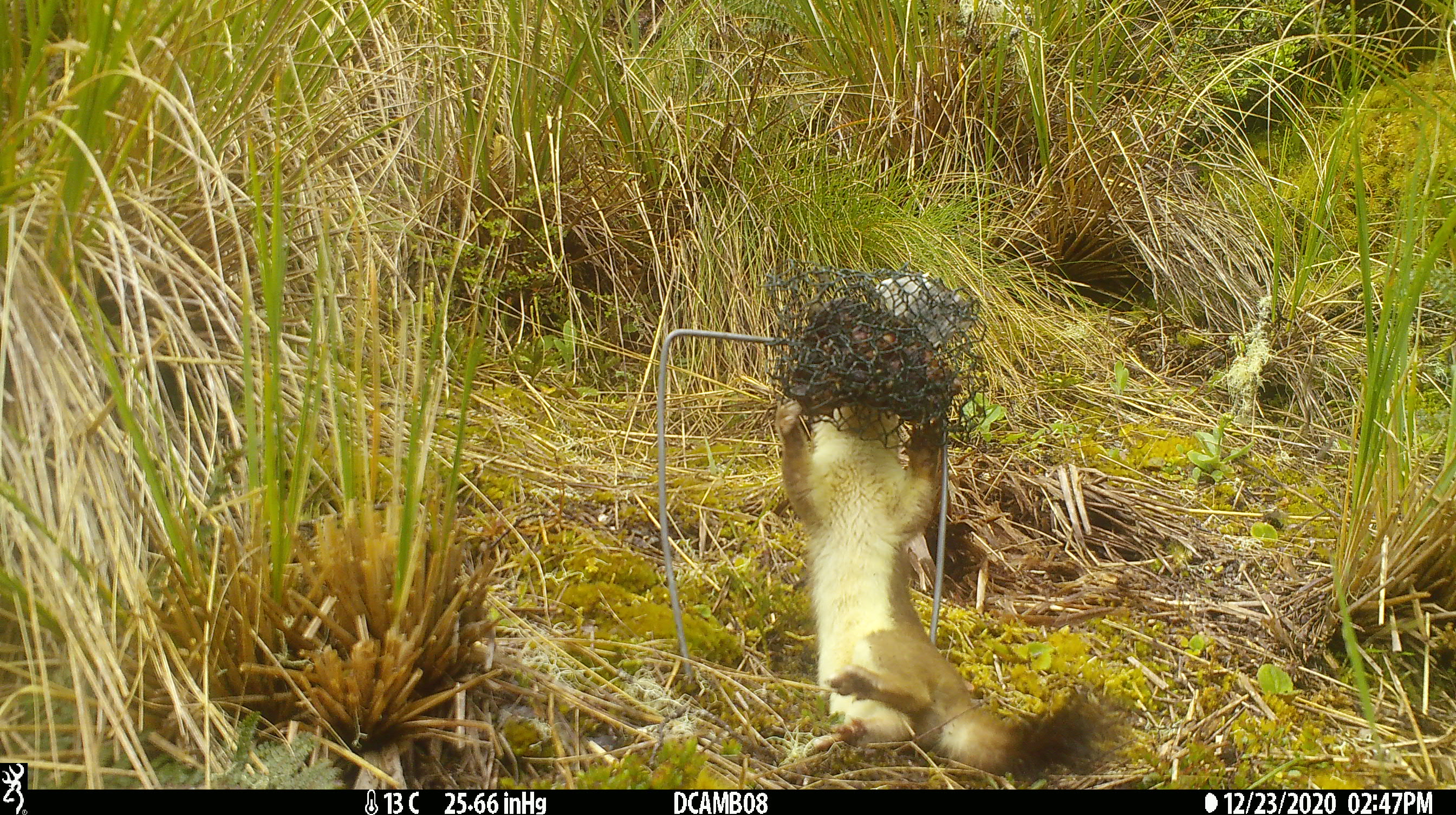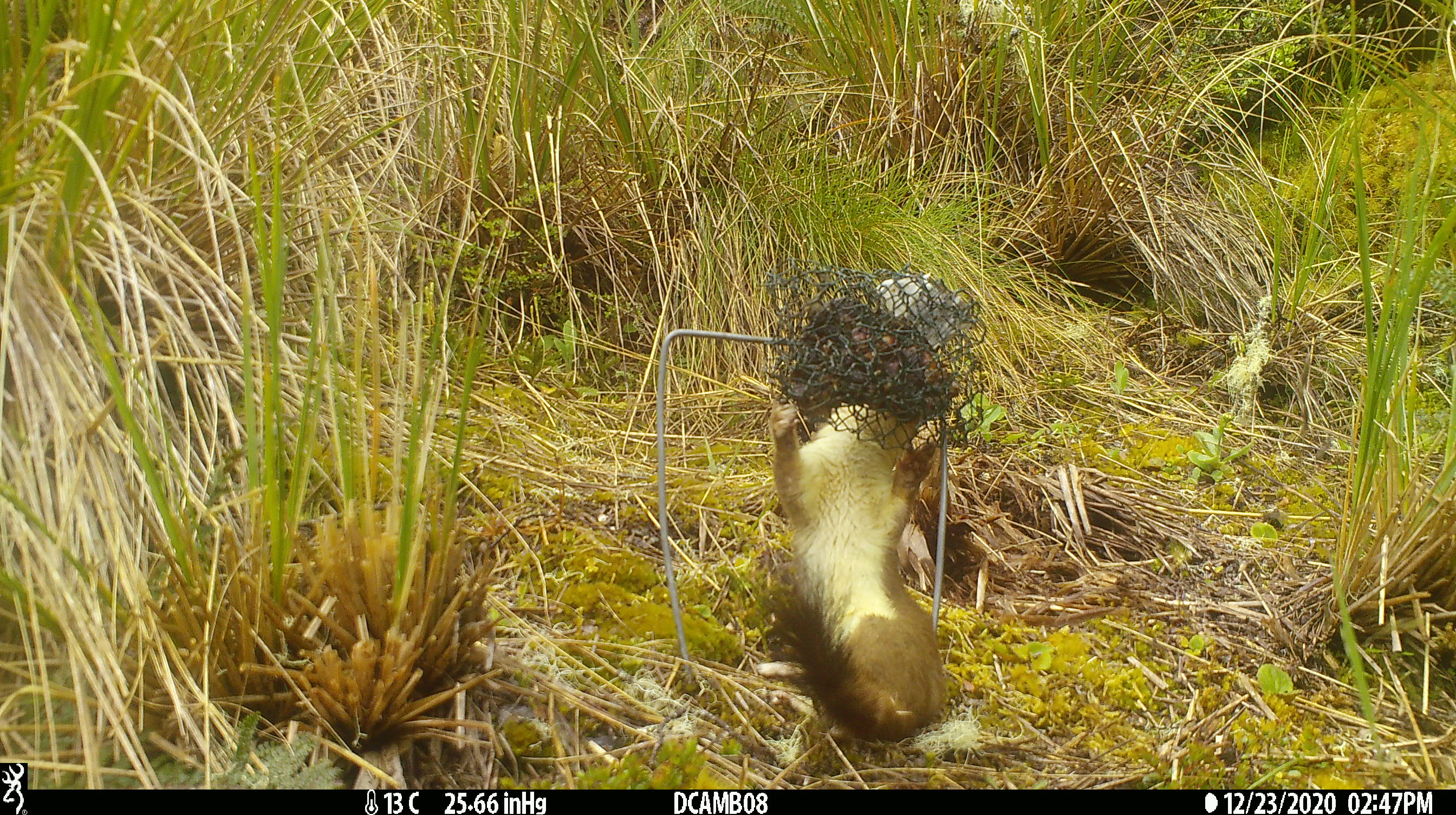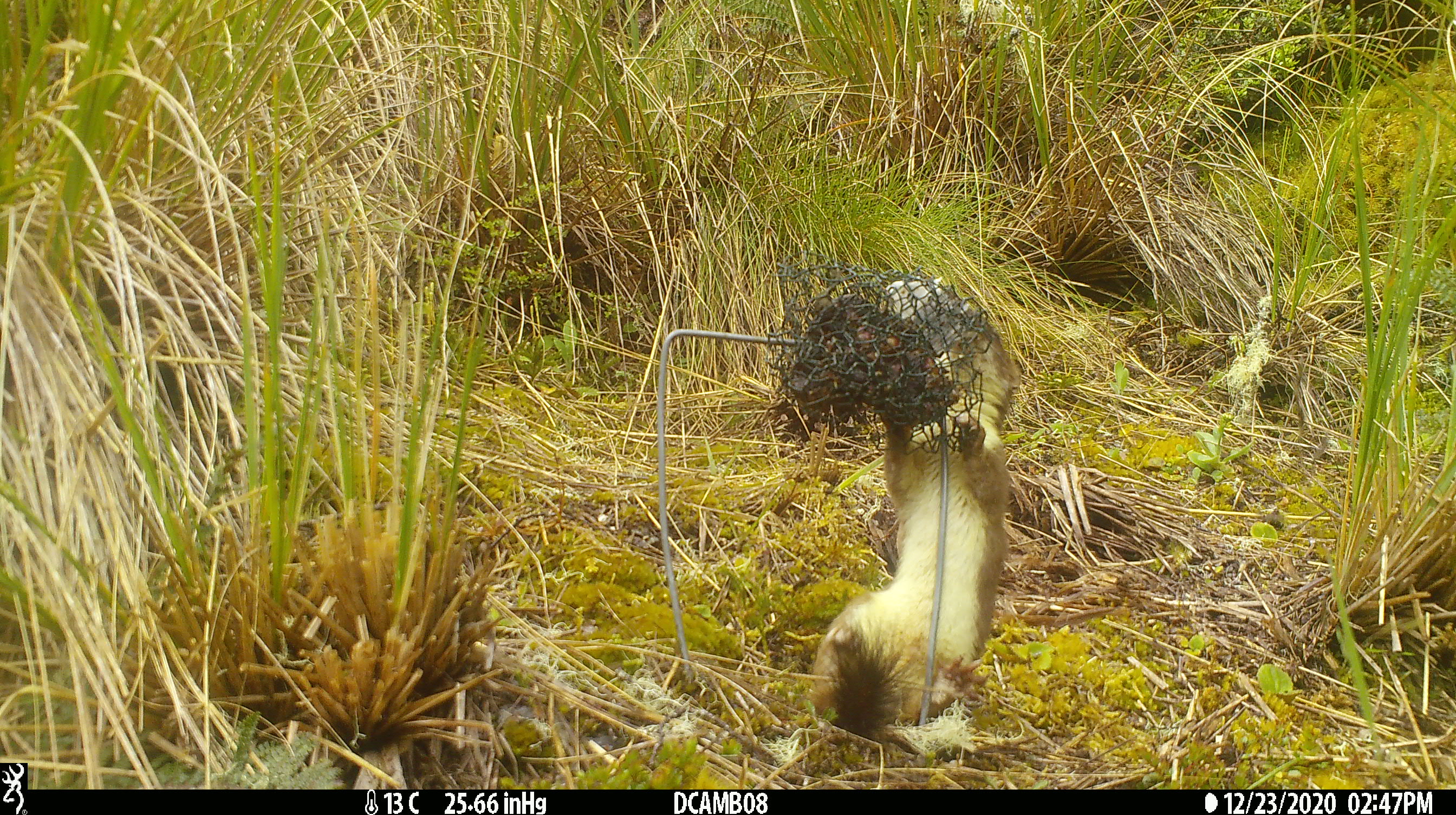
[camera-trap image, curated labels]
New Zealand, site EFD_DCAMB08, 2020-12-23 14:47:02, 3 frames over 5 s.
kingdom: Animalia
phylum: Chordata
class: Mammalia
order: Carnivora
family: Mustelidae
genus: Mustela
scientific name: Mustela erminea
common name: stoat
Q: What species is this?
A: Stoat (Mustela erminea).